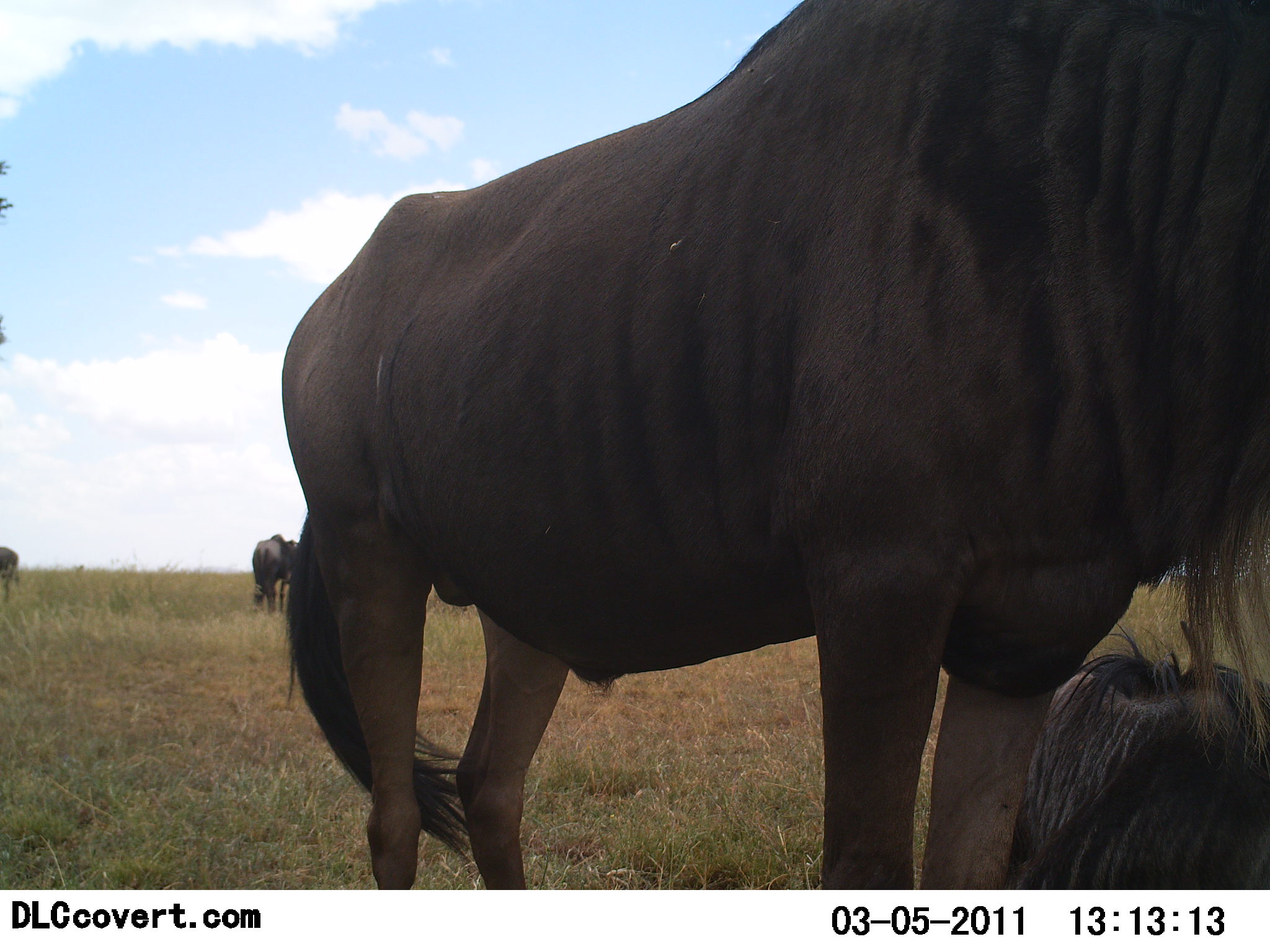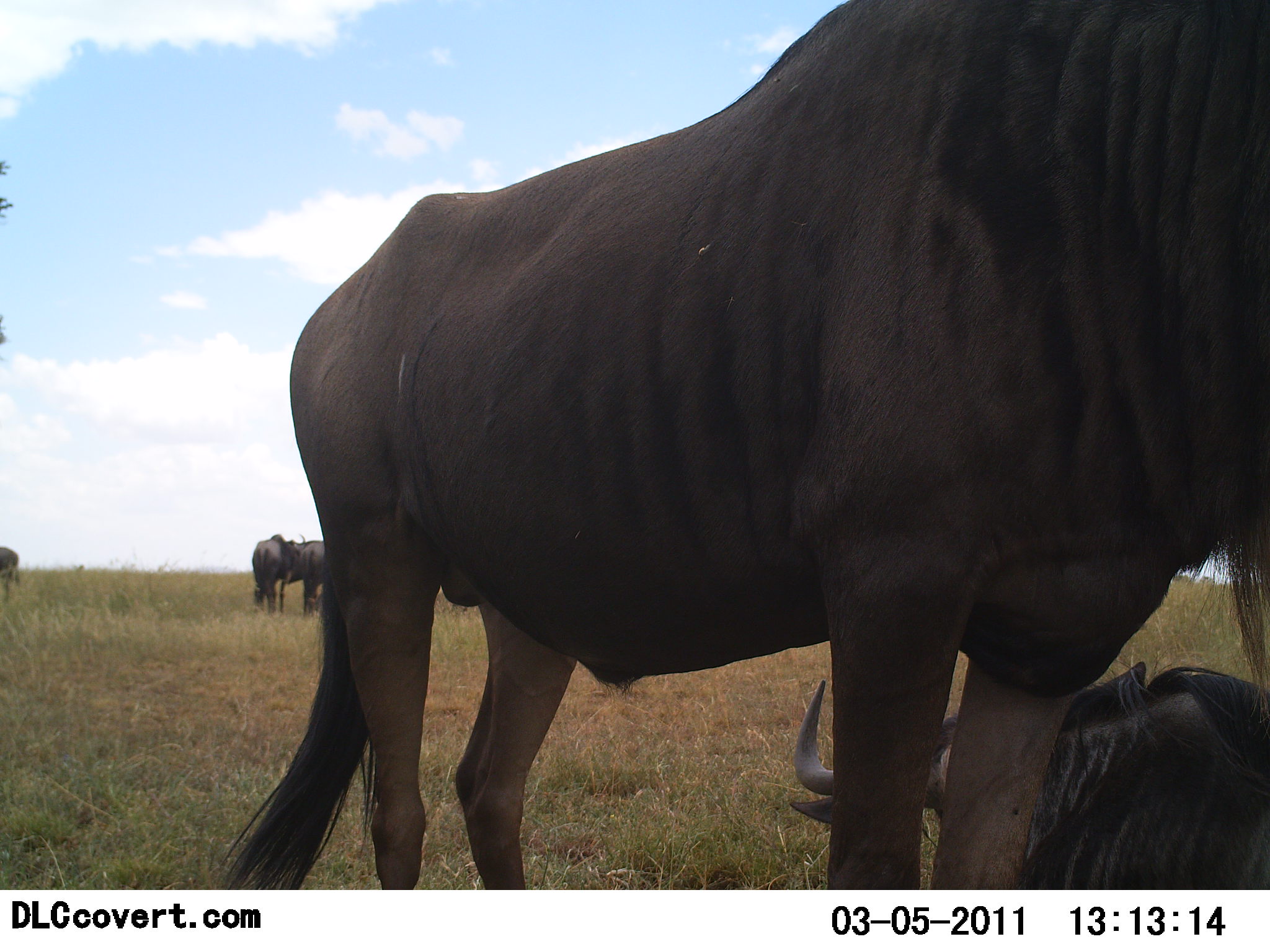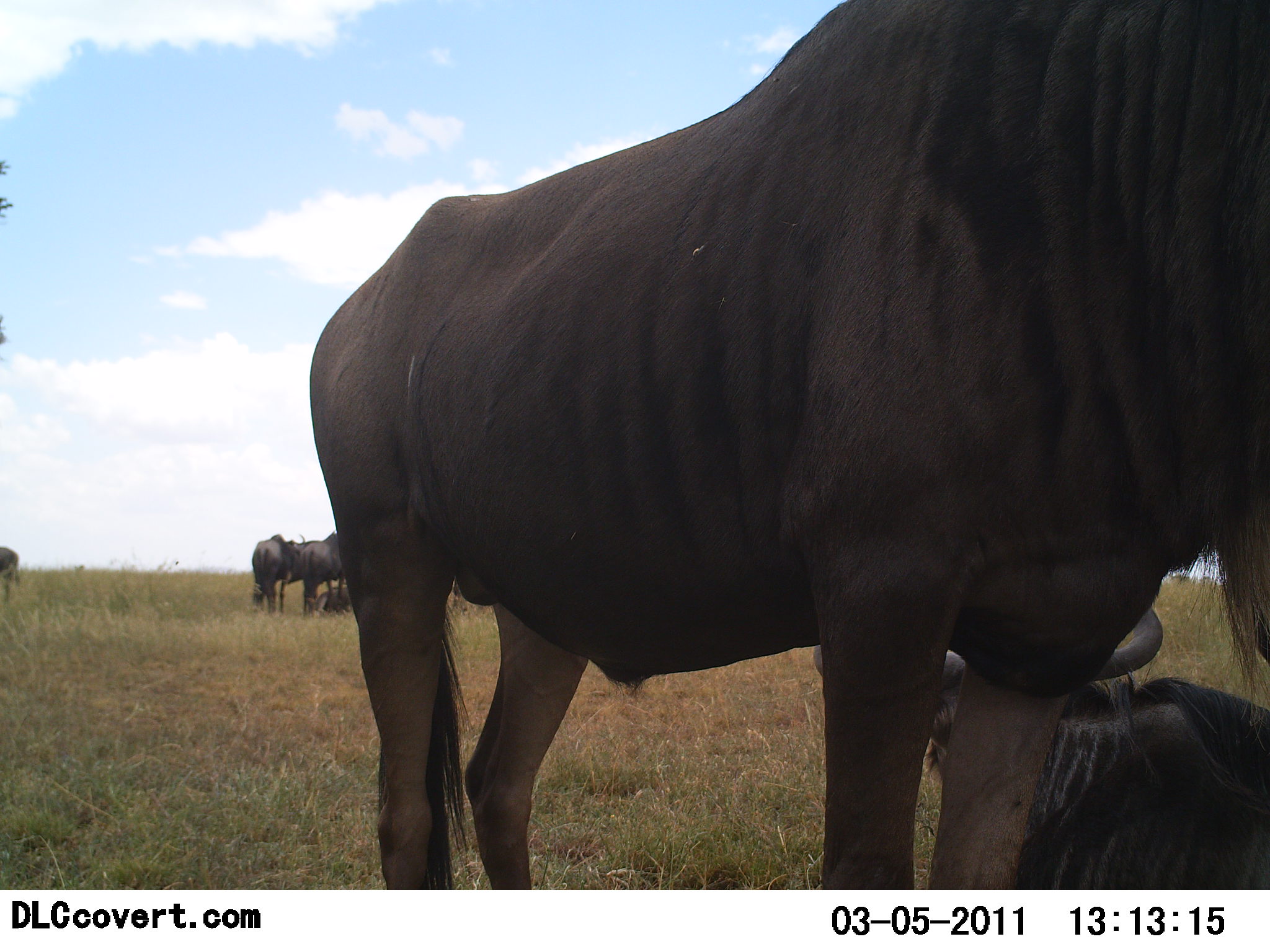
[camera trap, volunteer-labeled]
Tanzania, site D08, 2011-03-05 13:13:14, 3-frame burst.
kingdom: Animalia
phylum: Chordata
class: Mammalia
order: Artiodactyla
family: Bovidae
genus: Connochaetes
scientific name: Connochaetes taurinus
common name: blue wildebeest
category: wildebeest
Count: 5.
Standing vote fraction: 100%.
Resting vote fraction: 91%.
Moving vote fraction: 0%.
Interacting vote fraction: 0%.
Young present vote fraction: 0%.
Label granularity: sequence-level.